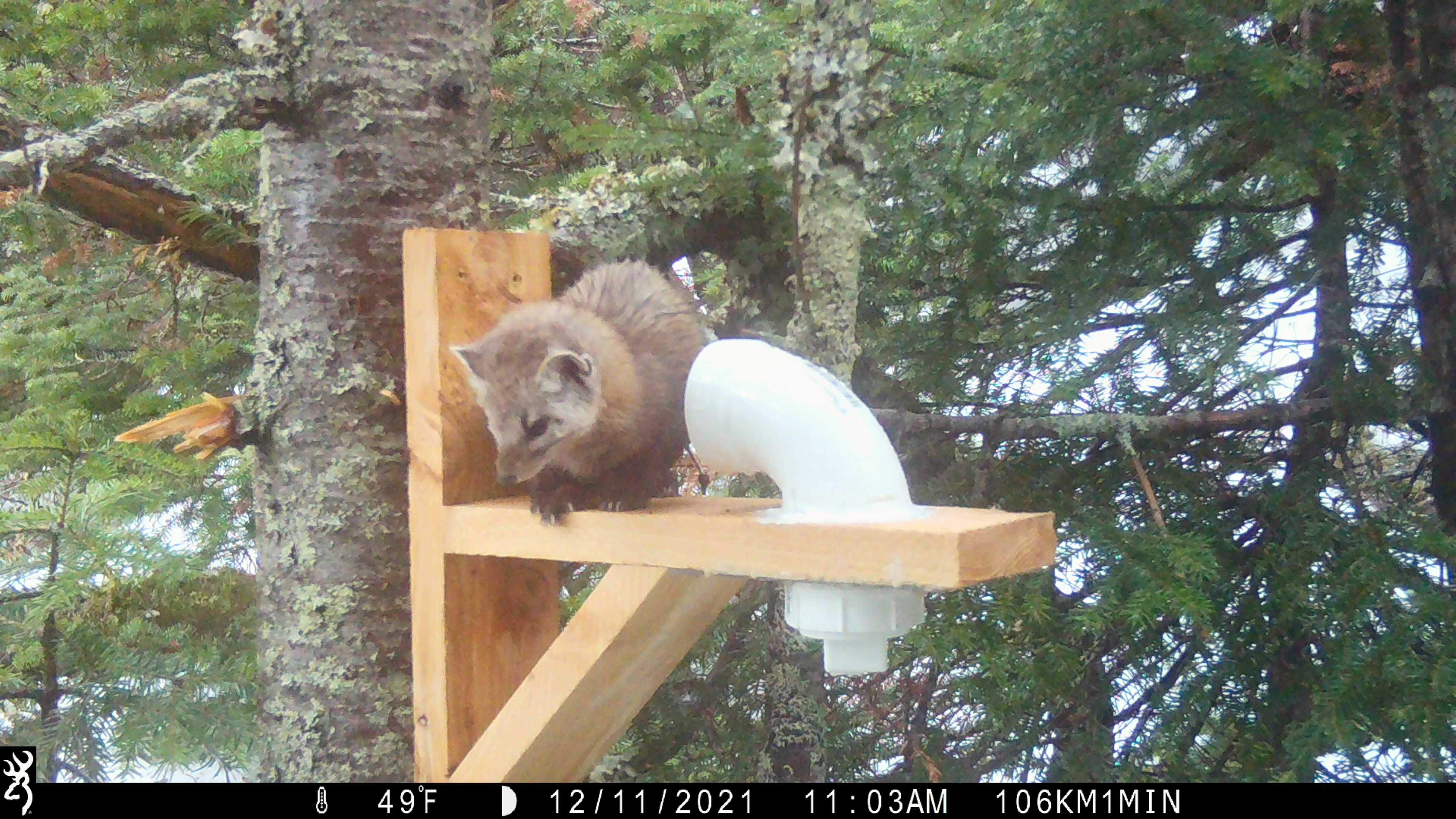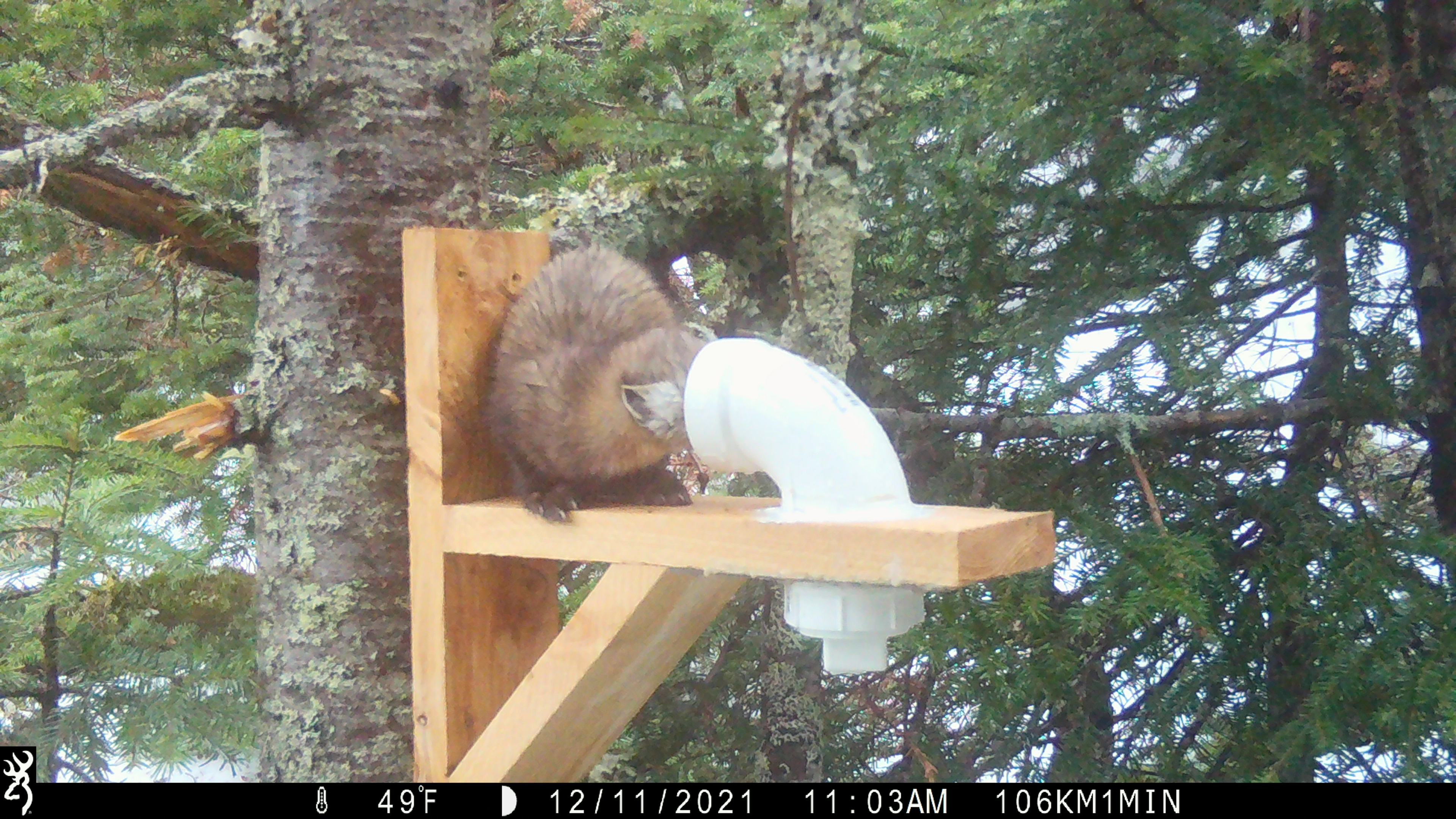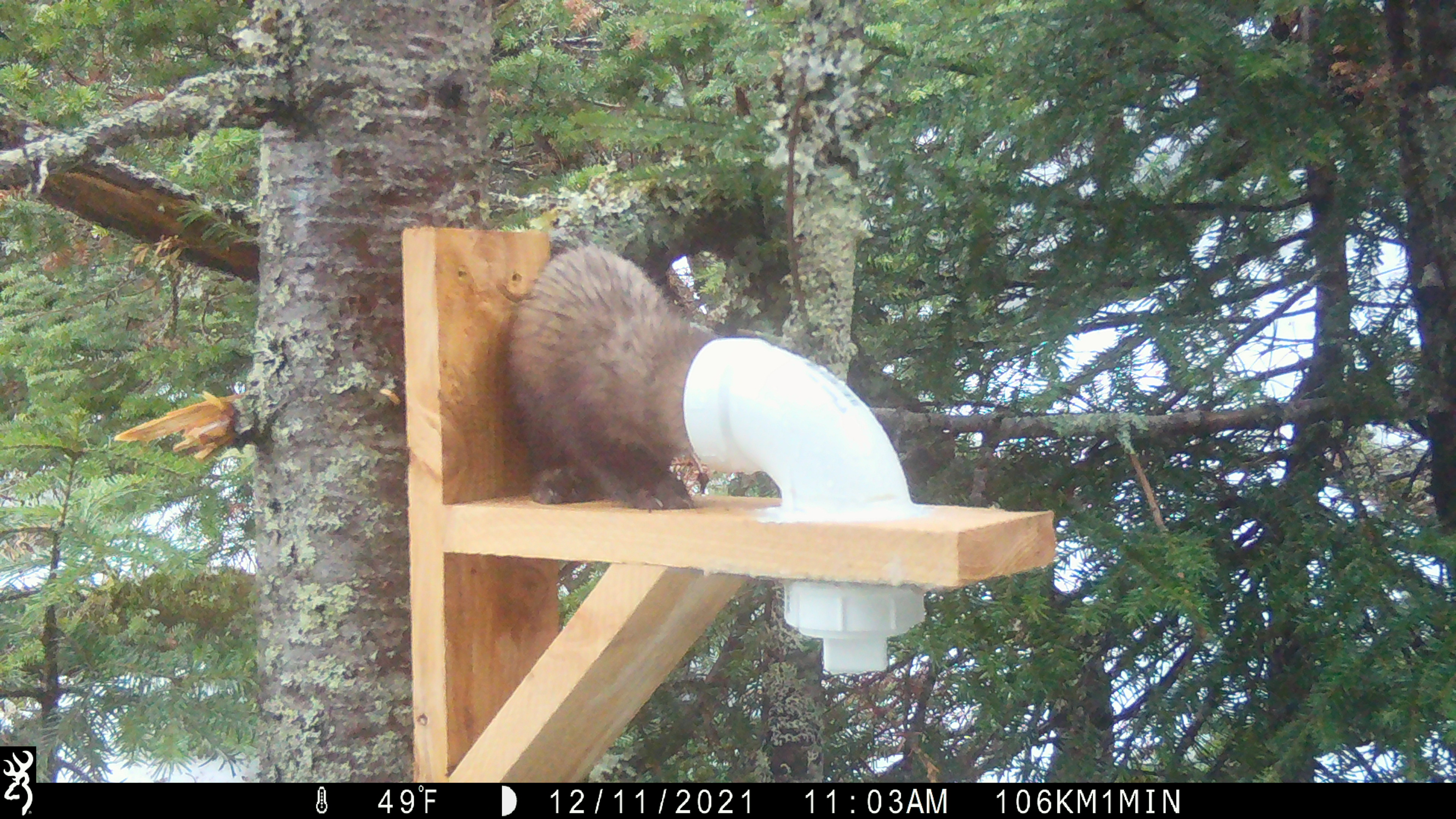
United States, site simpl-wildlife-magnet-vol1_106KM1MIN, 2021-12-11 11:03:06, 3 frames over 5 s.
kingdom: Animalia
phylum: Chordata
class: Mammalia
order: Carnivora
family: Mustelidae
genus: Martes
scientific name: Martes americana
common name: american marten